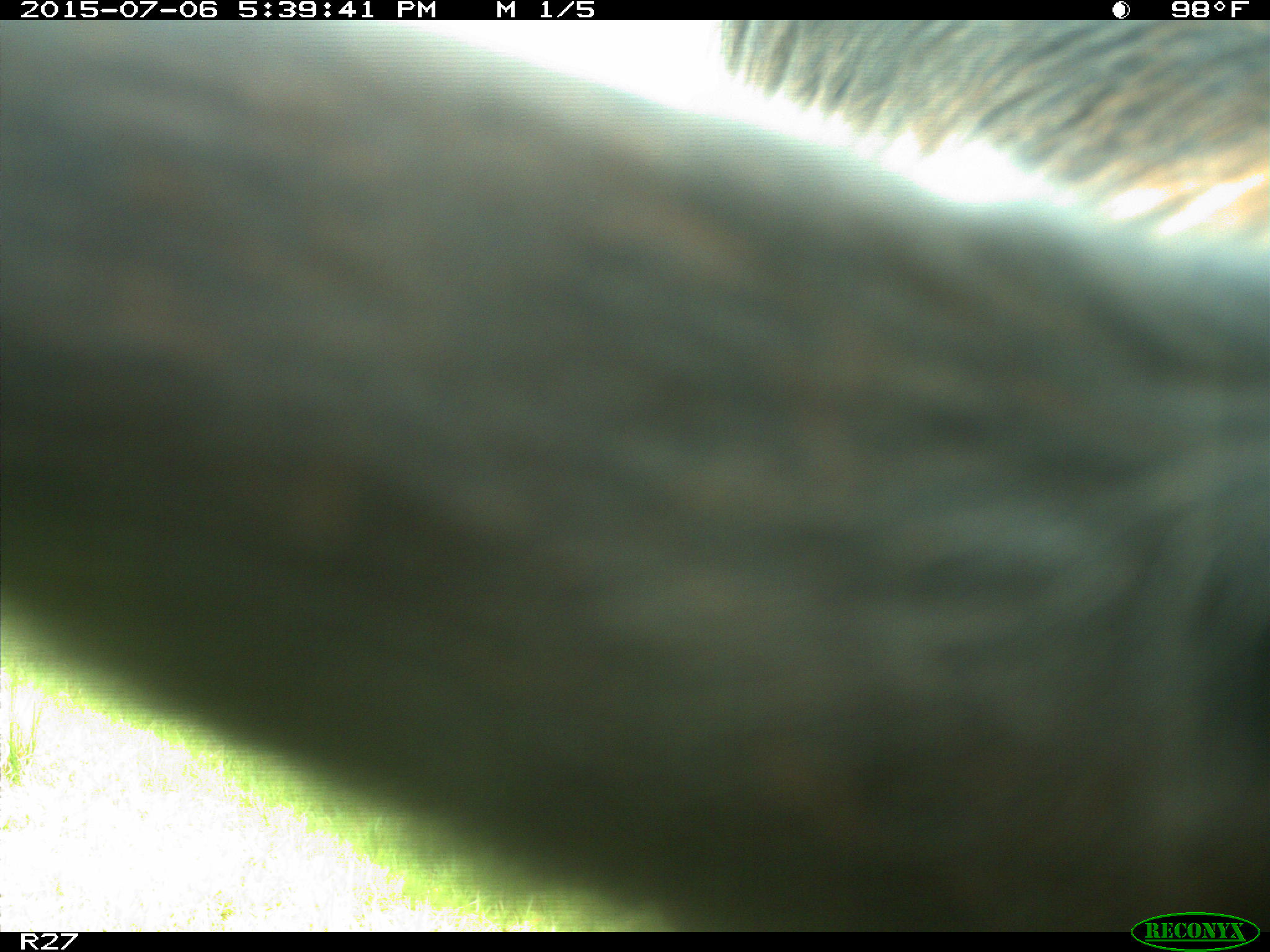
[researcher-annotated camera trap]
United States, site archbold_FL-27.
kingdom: Animalia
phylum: Chordata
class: Mammalia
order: Artiodactyla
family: Bovidae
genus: Bos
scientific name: Bos taurus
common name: domestic cow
Bos taurus (domestic cow).